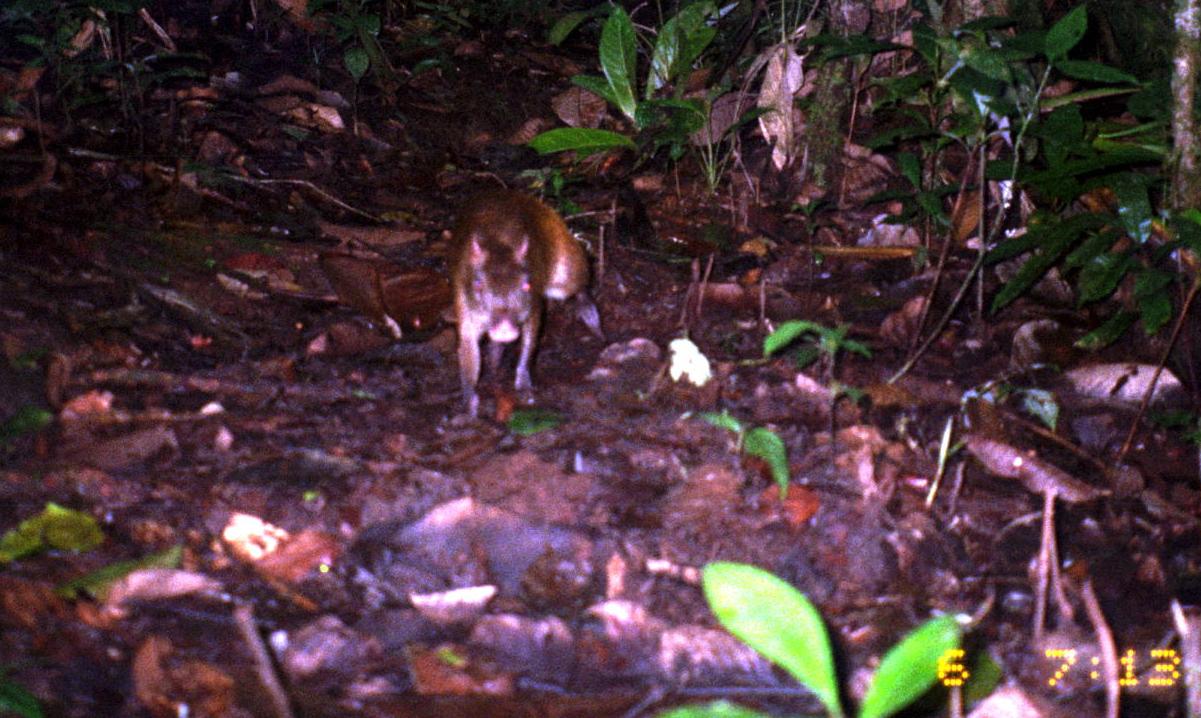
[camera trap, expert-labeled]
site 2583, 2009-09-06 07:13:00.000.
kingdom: Animalia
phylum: Chordata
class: Mammalia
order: Rodentia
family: Dasyproctidae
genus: Dasyprocta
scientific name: Dasyprocta punctata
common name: central american agouti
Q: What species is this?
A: Dasyprocta punctata (central american agouti).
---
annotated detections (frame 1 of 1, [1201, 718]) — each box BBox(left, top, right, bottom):
dasyprocta punctata: BBox(446, 187, 588, 428)